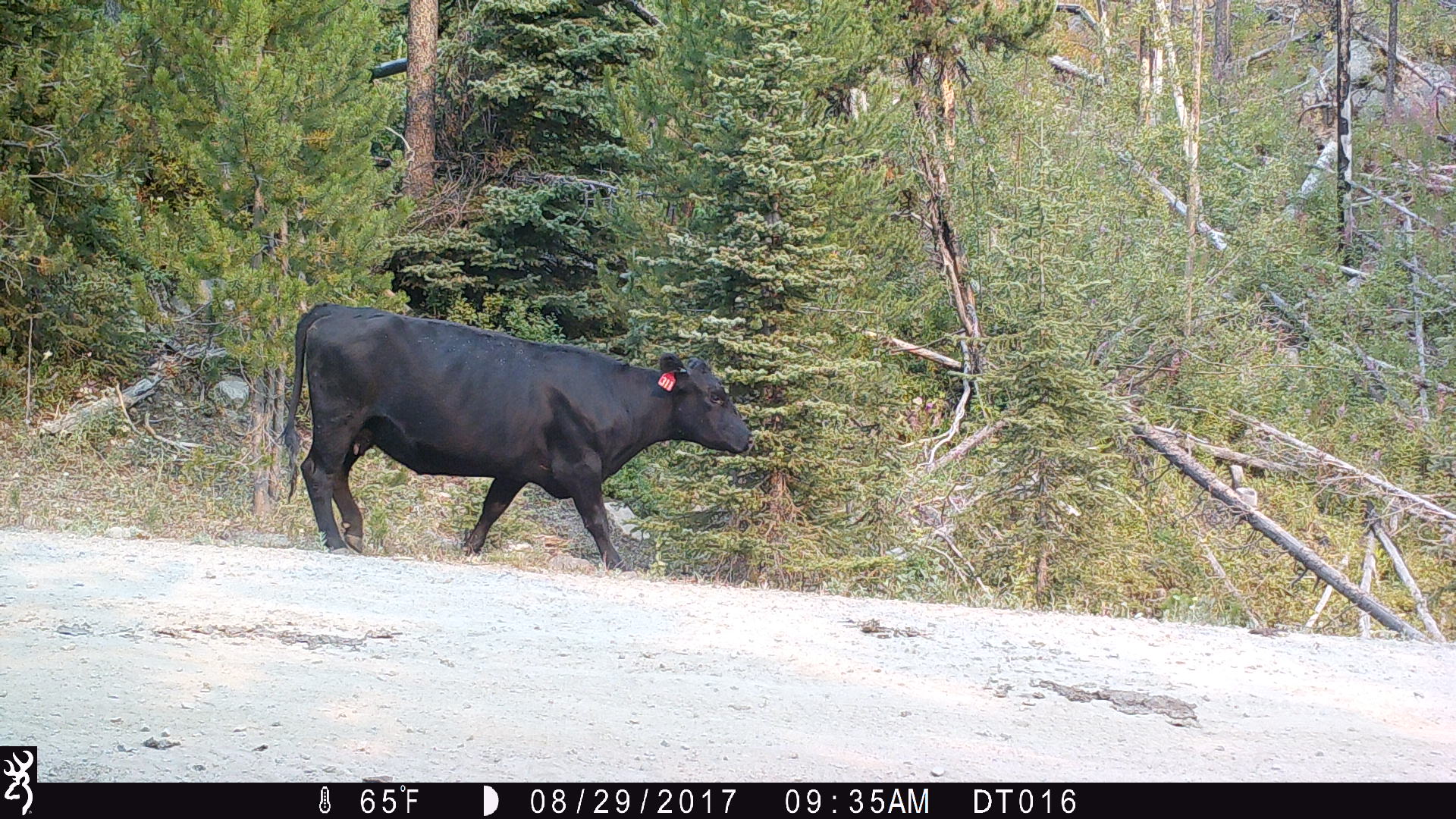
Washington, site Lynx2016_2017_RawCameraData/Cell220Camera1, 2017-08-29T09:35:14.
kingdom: Animalia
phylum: Chordata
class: Mammalia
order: Artiodactyla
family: Bovidae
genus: Bos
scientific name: Bos taurus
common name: domestic cattle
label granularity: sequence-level